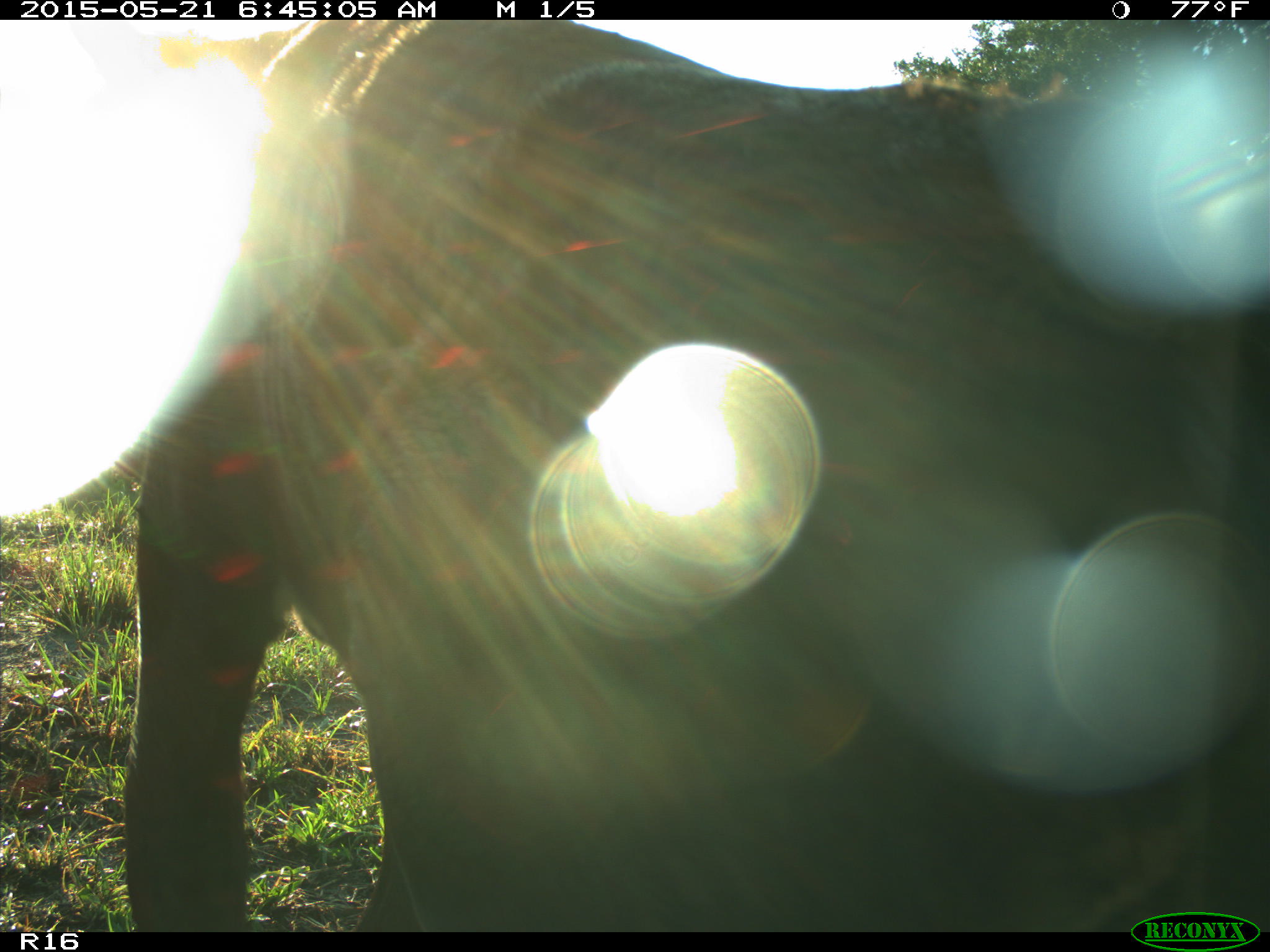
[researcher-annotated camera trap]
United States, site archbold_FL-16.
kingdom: Animalia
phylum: Chordata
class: Mammalia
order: Artiodactyla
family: Bovidae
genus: Bos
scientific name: Bos taurus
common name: domestic cow